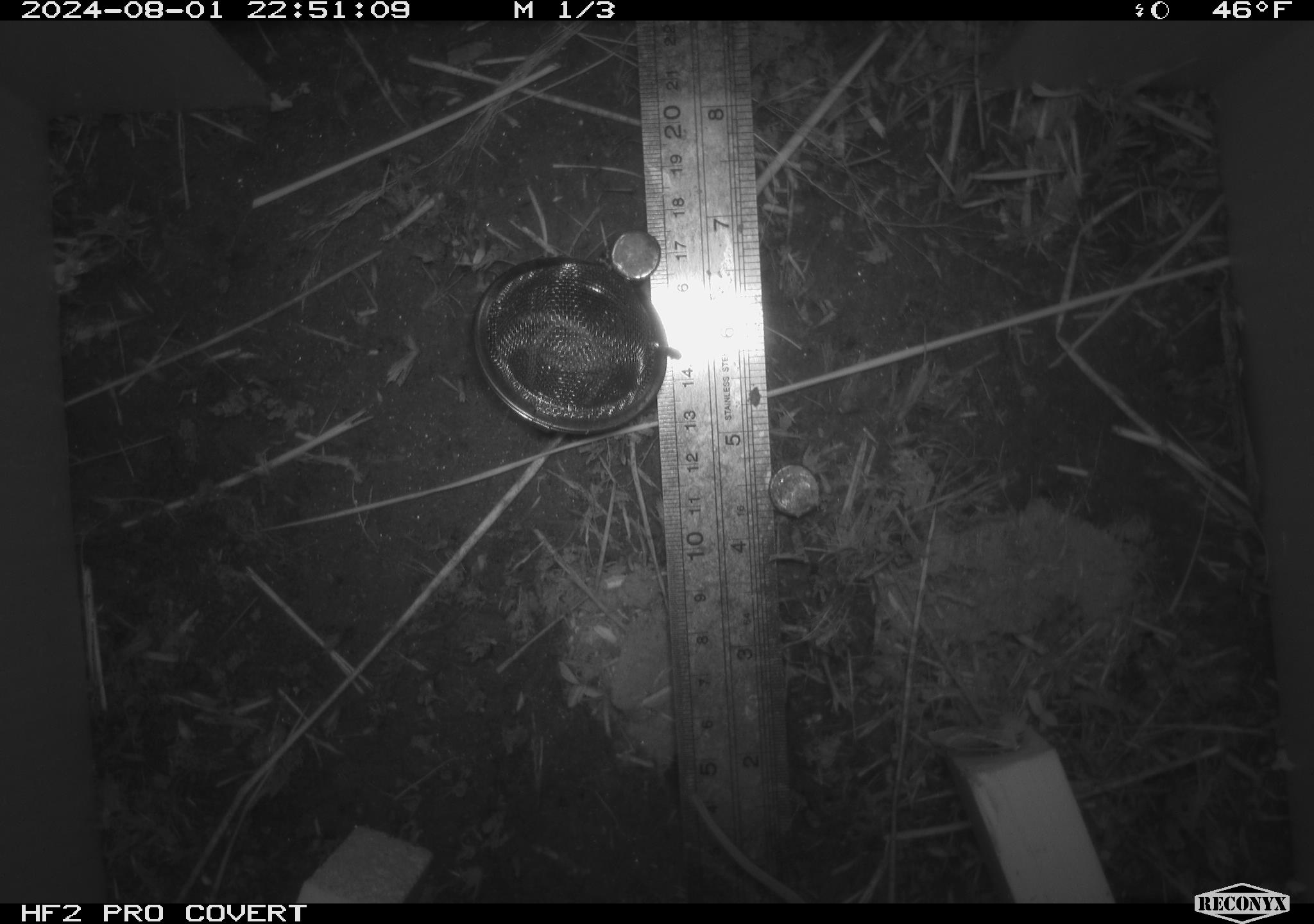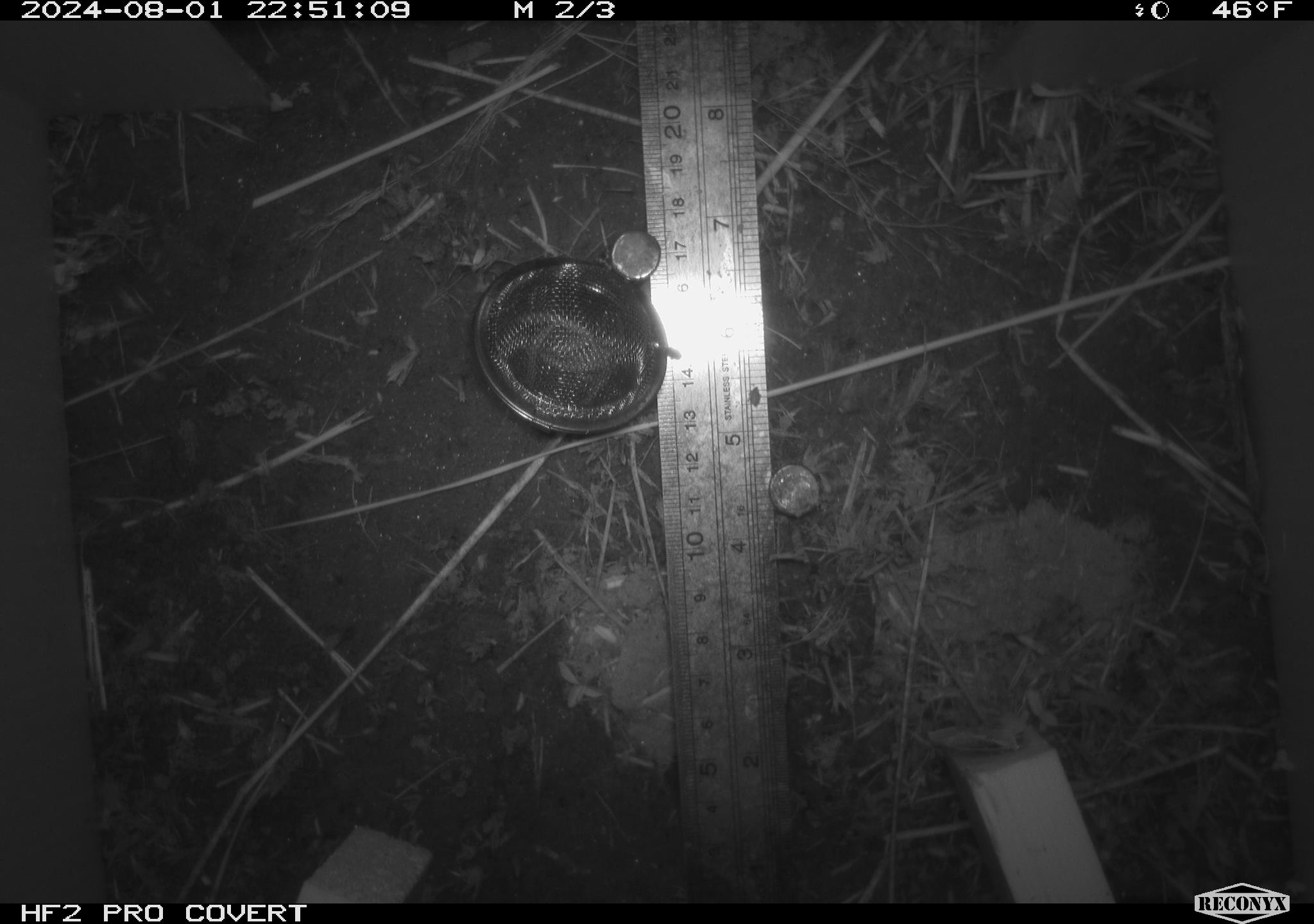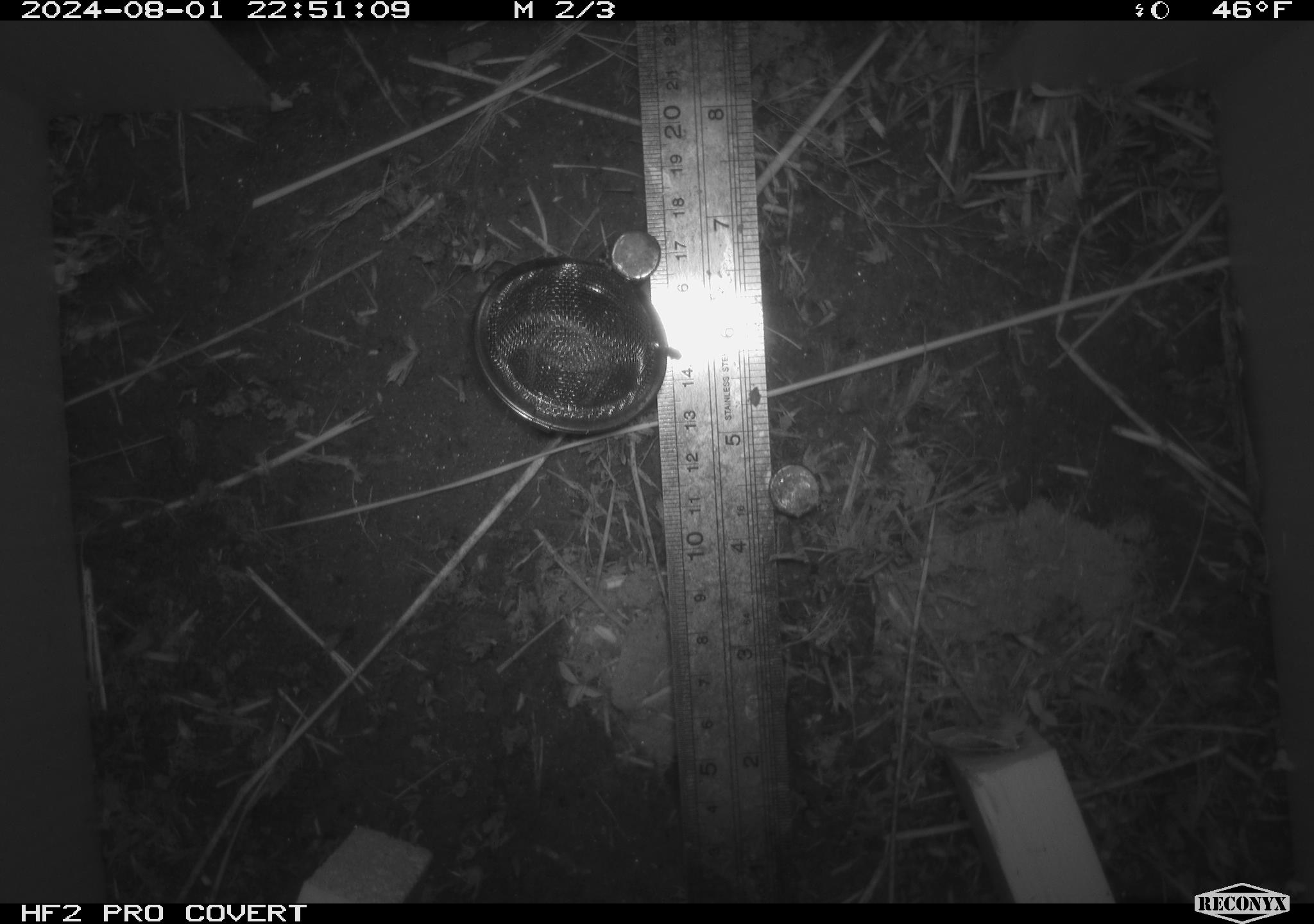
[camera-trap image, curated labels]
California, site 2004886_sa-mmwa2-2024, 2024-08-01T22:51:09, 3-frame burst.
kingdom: Animalia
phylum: Chordata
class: Mammalia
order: Rodentia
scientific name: Rodentia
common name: mouse species